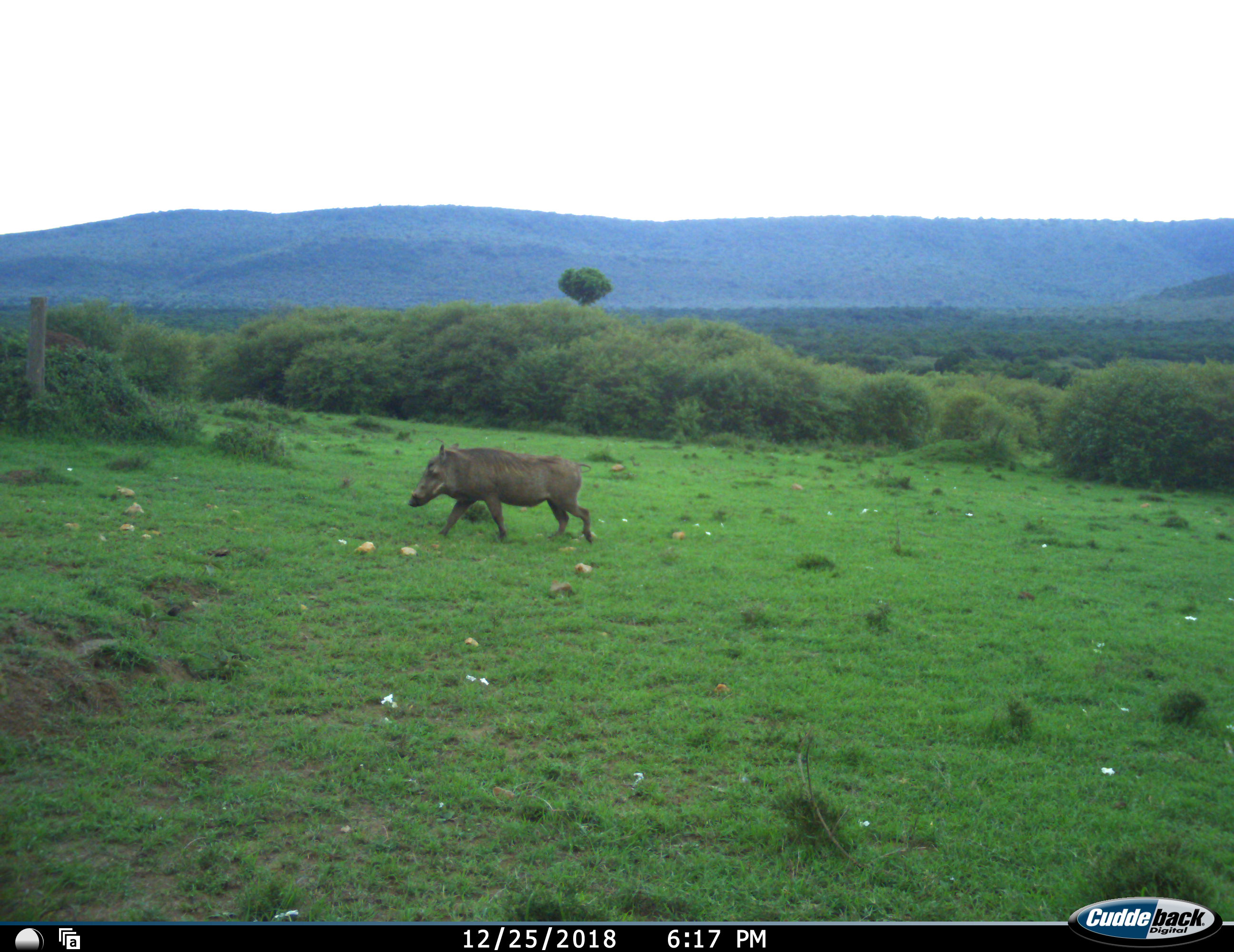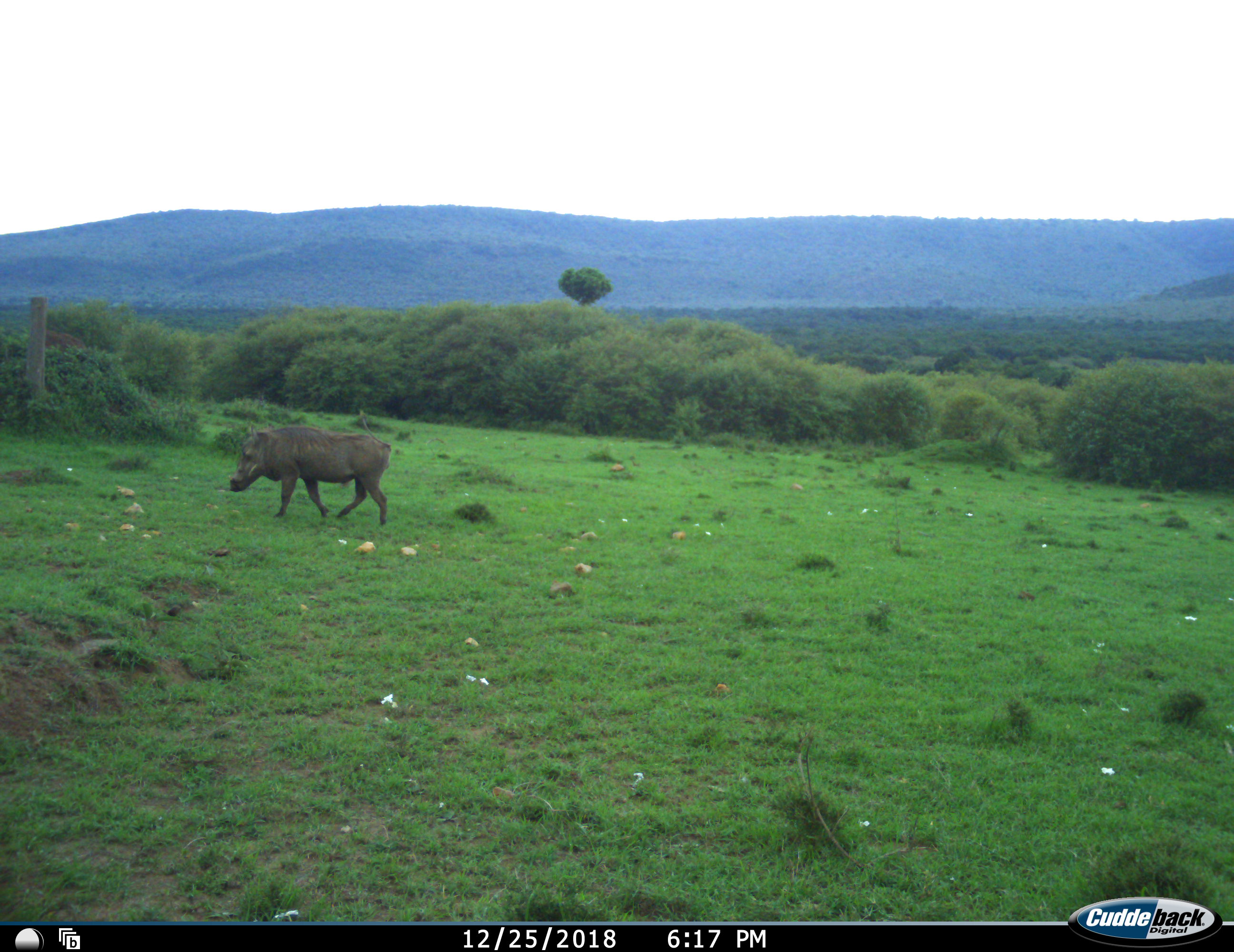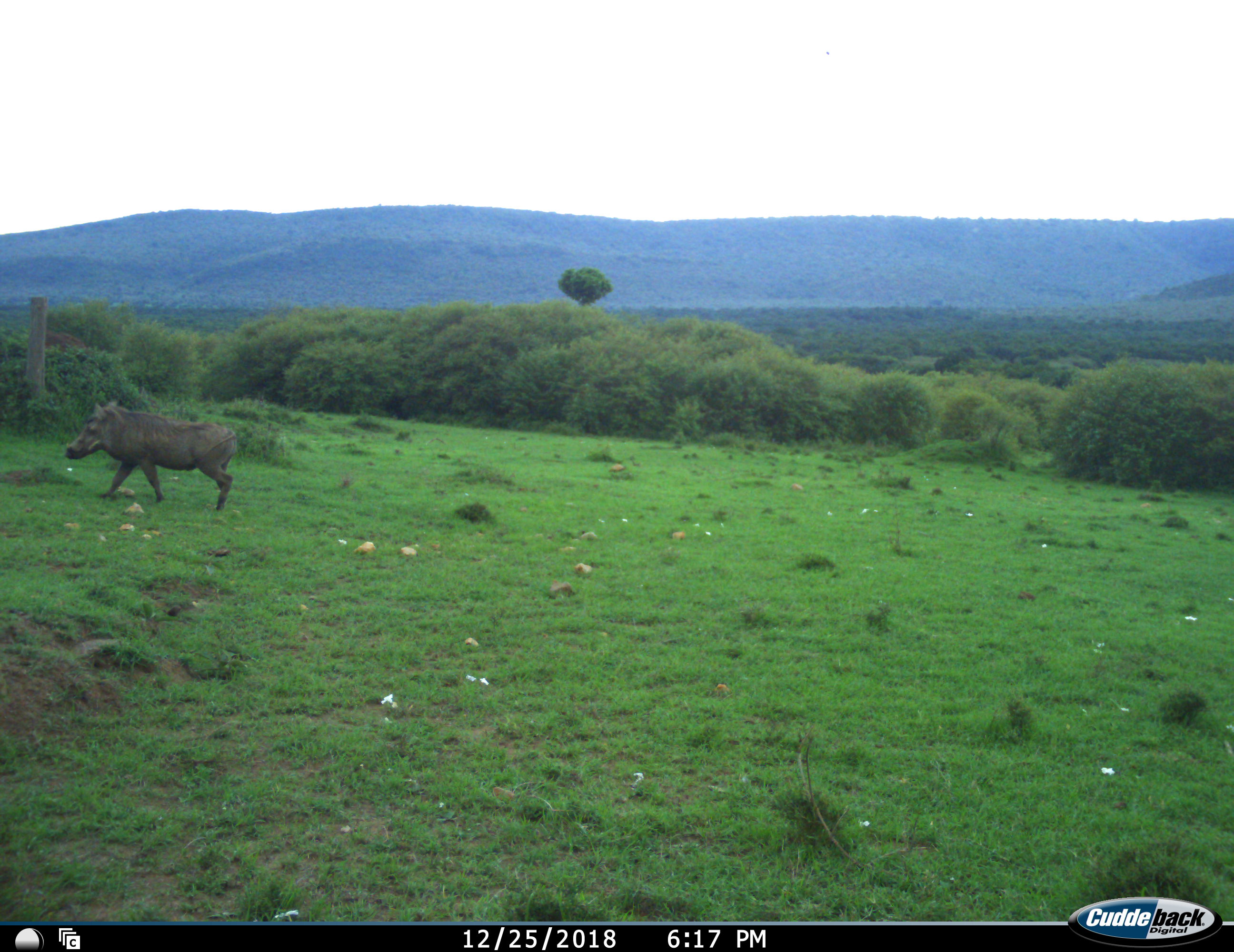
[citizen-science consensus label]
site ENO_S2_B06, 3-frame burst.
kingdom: Animalia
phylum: Chordata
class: Mammalia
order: Artiodactyla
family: Suidae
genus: Phacochoerus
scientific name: Phacochoerus africanus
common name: warthog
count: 1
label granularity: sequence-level